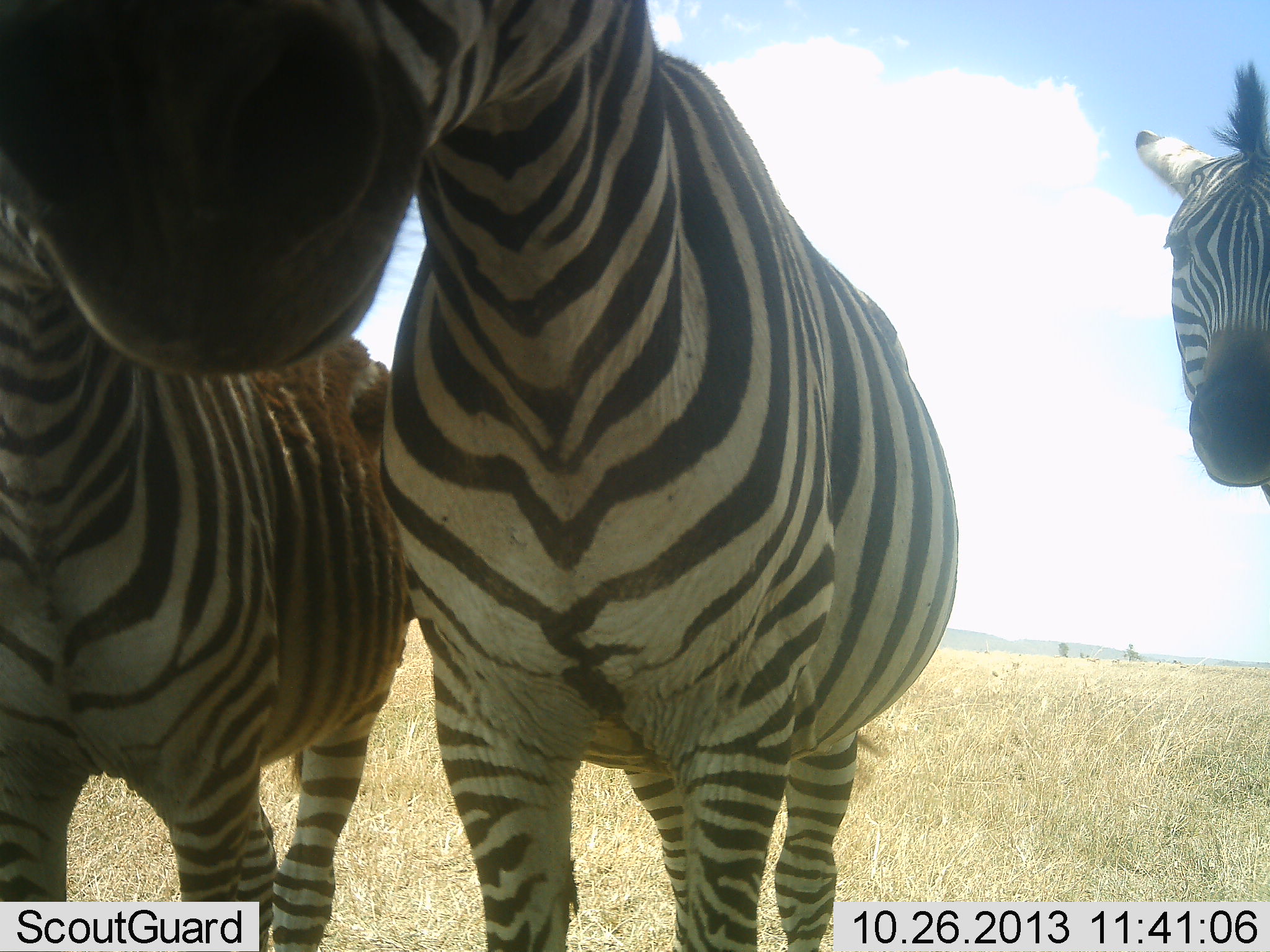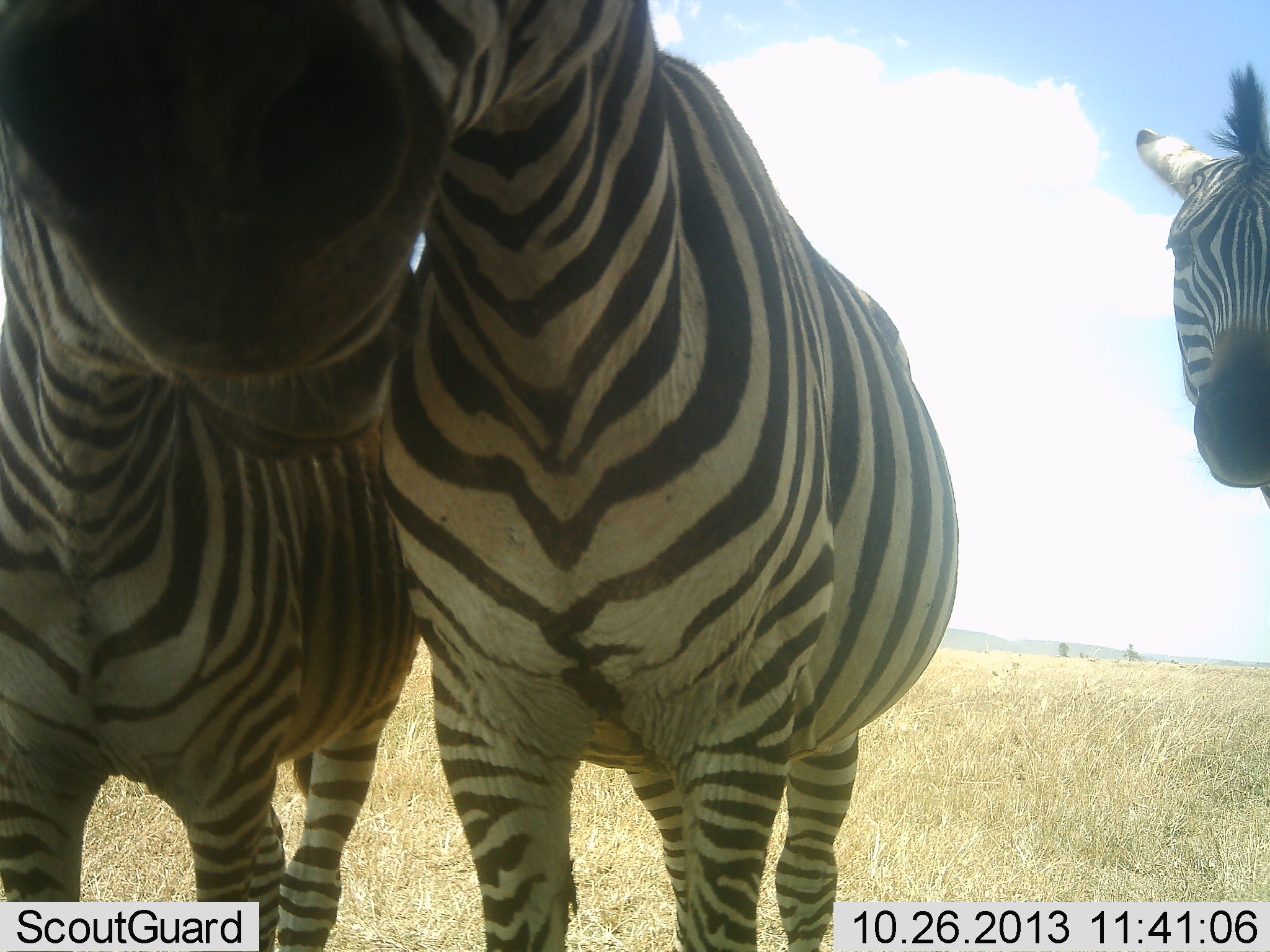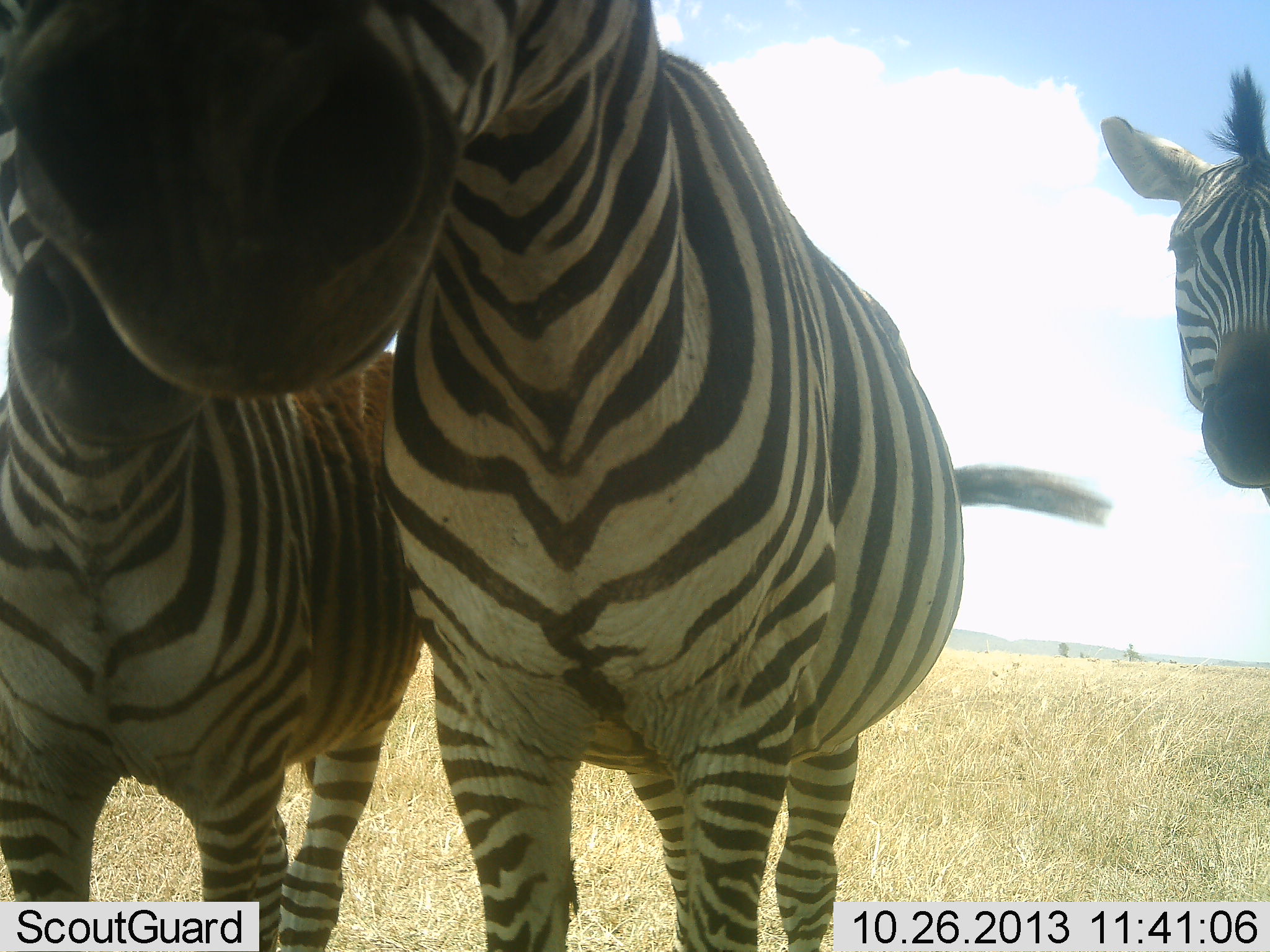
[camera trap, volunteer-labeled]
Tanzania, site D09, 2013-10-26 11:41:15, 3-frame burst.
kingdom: Animalia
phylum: Chordata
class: Mammalia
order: Perissodactyla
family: Equidae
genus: Equus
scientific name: Equus quagga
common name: plains zebra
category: zebra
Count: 3.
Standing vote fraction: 90%.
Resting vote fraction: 0%.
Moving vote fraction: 0%.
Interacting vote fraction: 40%.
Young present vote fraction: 0%.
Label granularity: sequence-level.